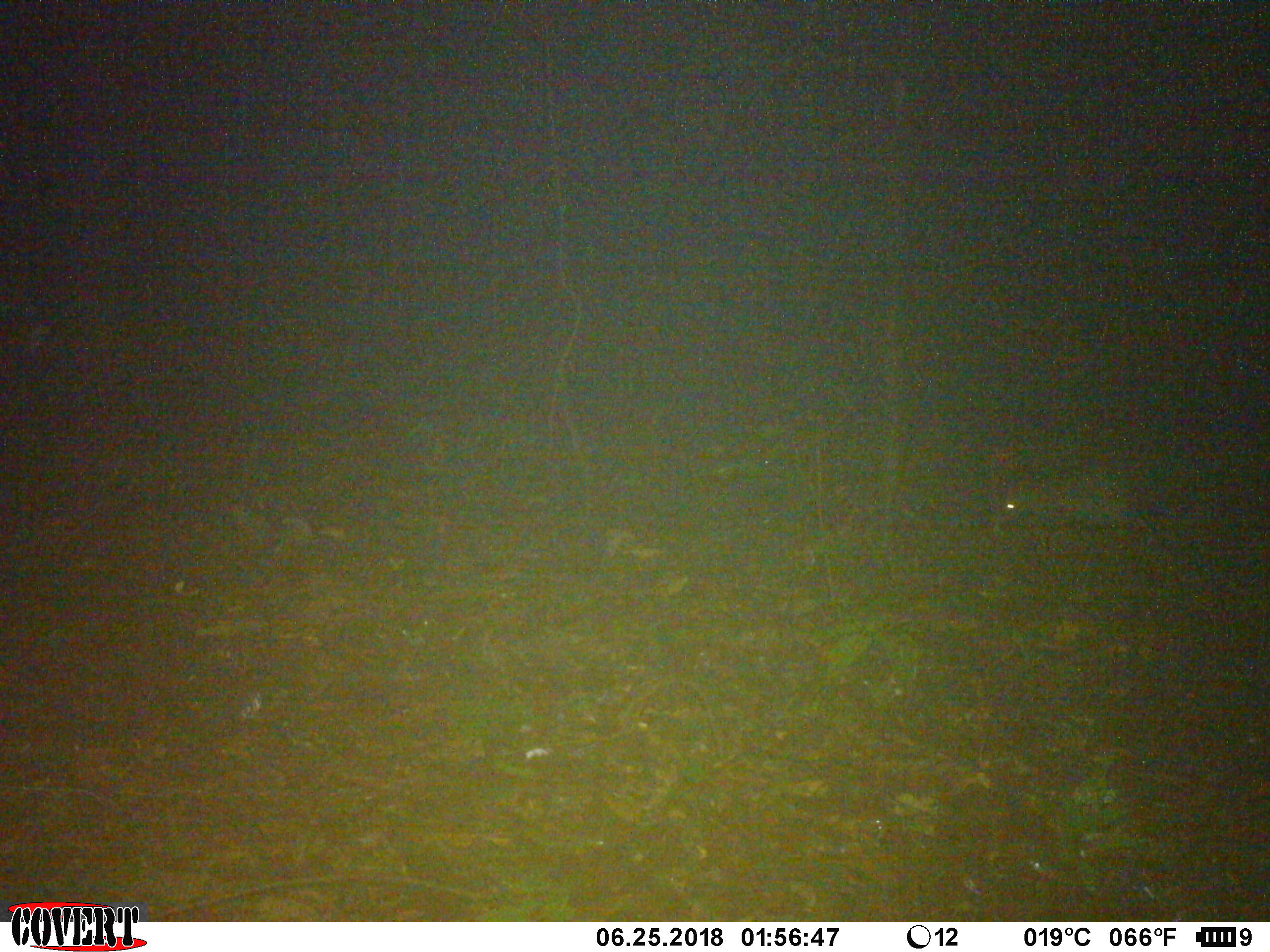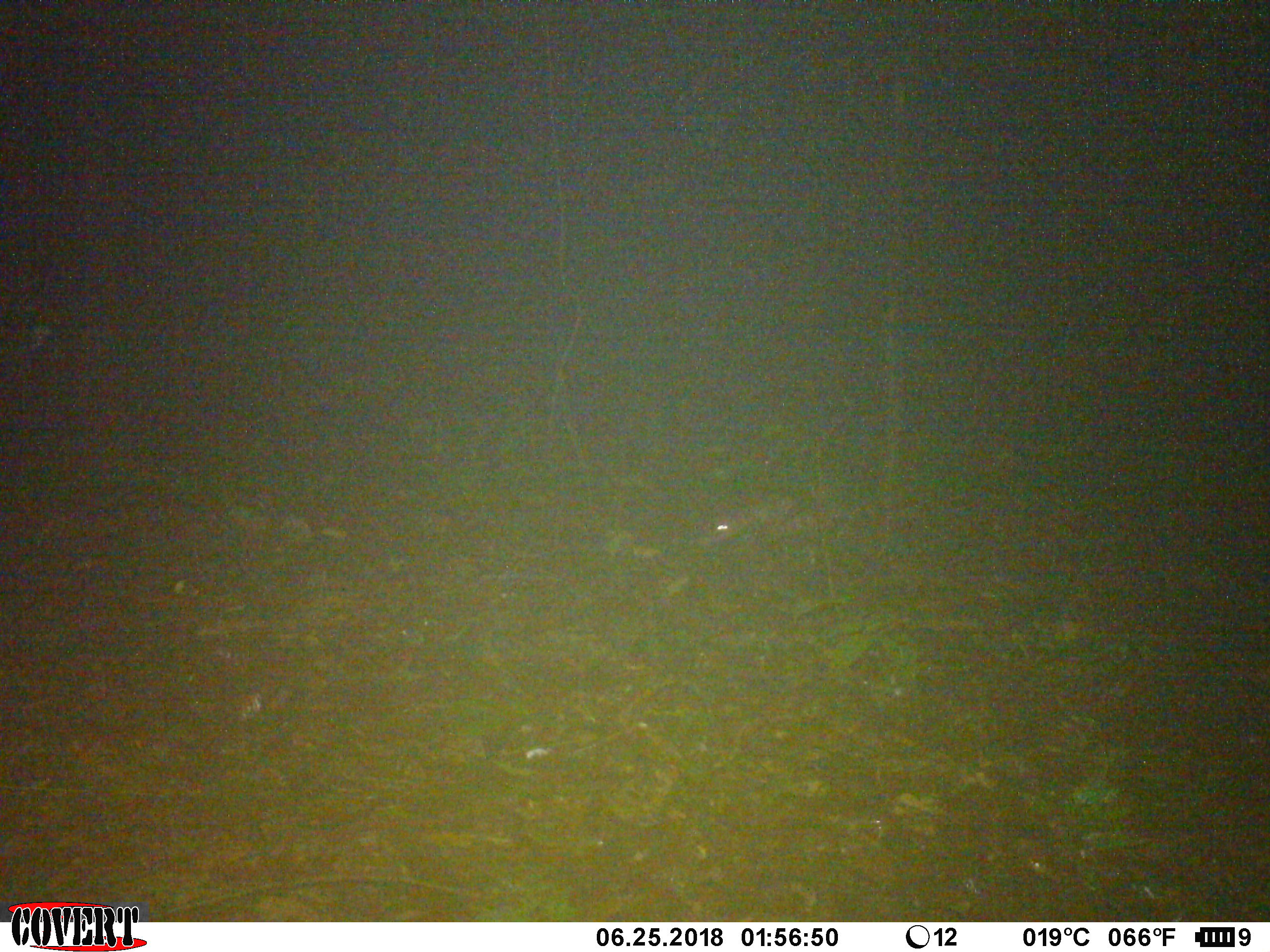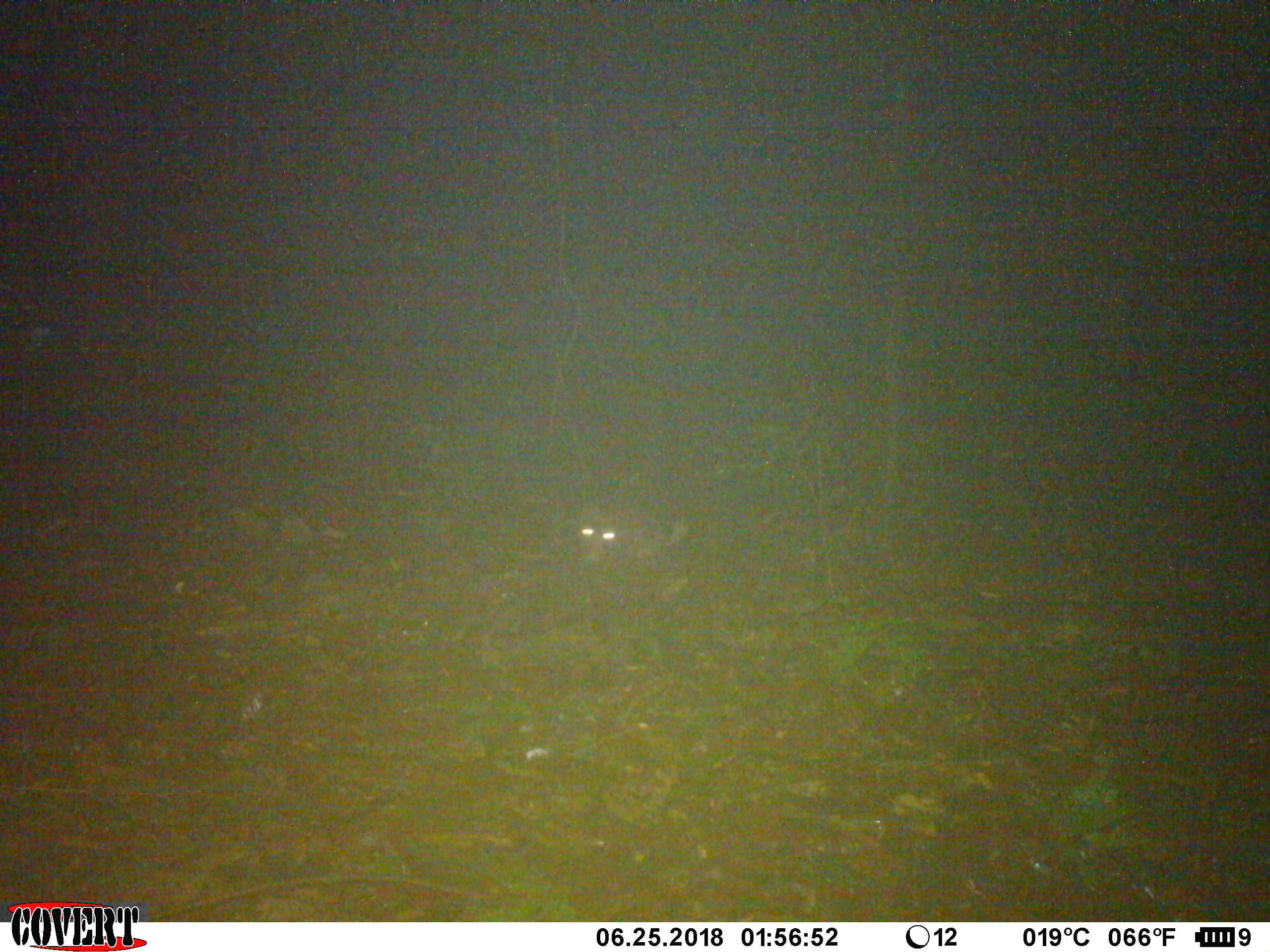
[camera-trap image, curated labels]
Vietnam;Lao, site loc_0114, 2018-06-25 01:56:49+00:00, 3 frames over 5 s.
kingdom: Animalia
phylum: Chordata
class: Mammalia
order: Rodentia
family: Hystricidae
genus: Atherurus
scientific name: Atherurus macrourus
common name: asiatic brush-tailed porcupine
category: asiatic brush tailed porcupine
Asiatic brush tailed porcupine (asiatic brush-tailed porcupine) (Atherurus macrourus). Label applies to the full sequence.